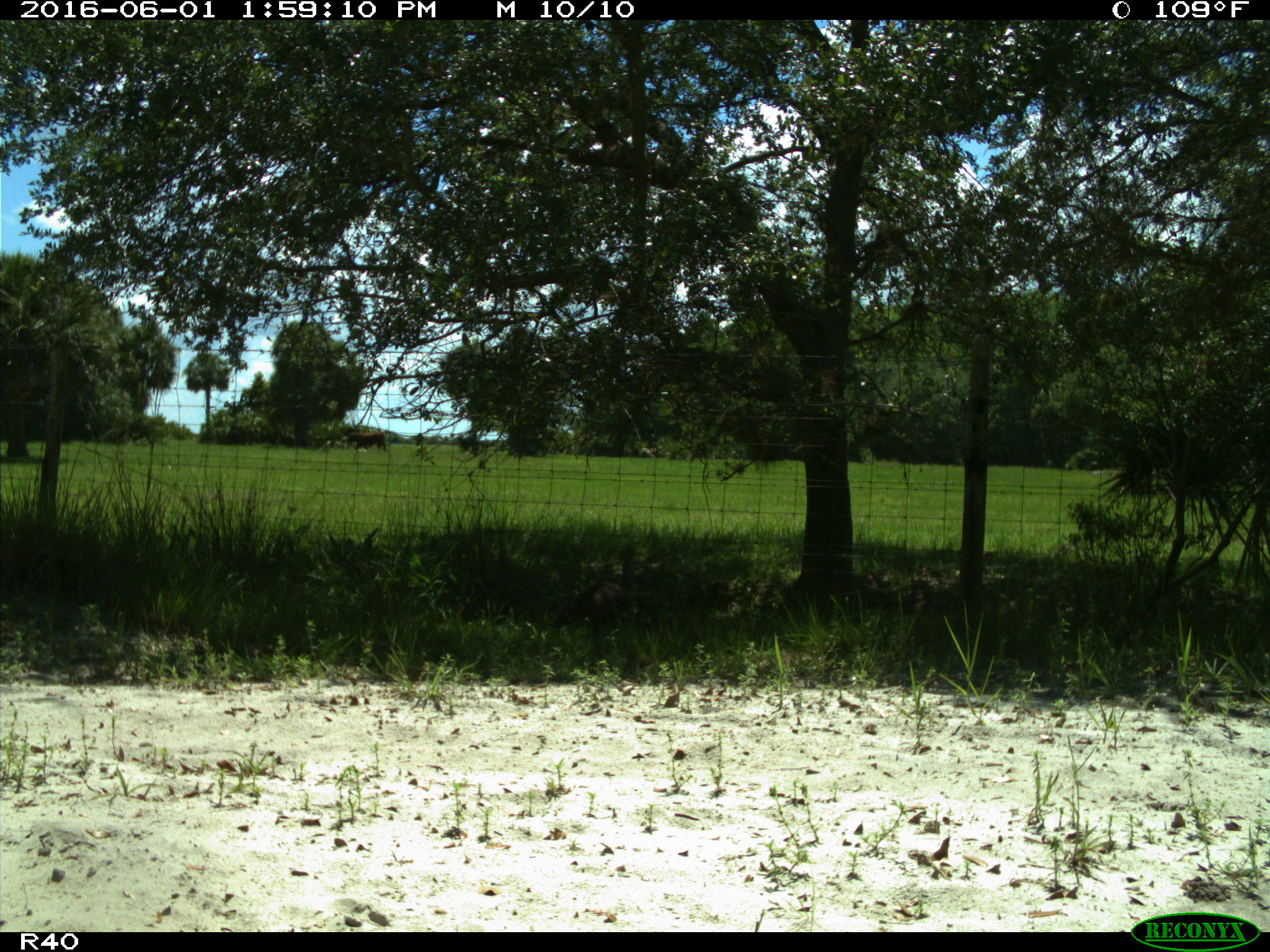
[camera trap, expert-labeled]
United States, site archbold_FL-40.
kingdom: Animalia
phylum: Chordata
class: Aves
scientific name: Aves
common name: birds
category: unidentified bird